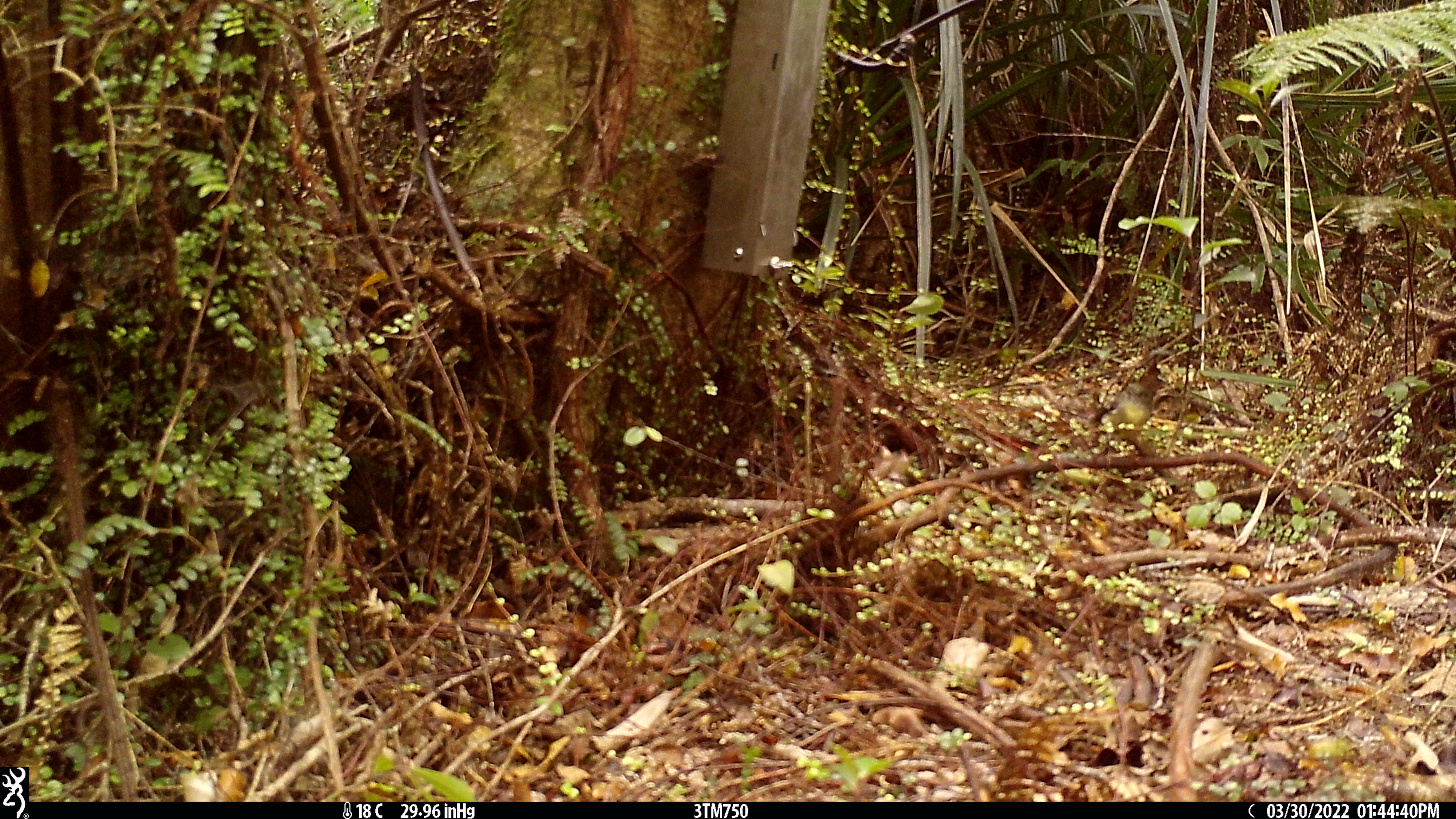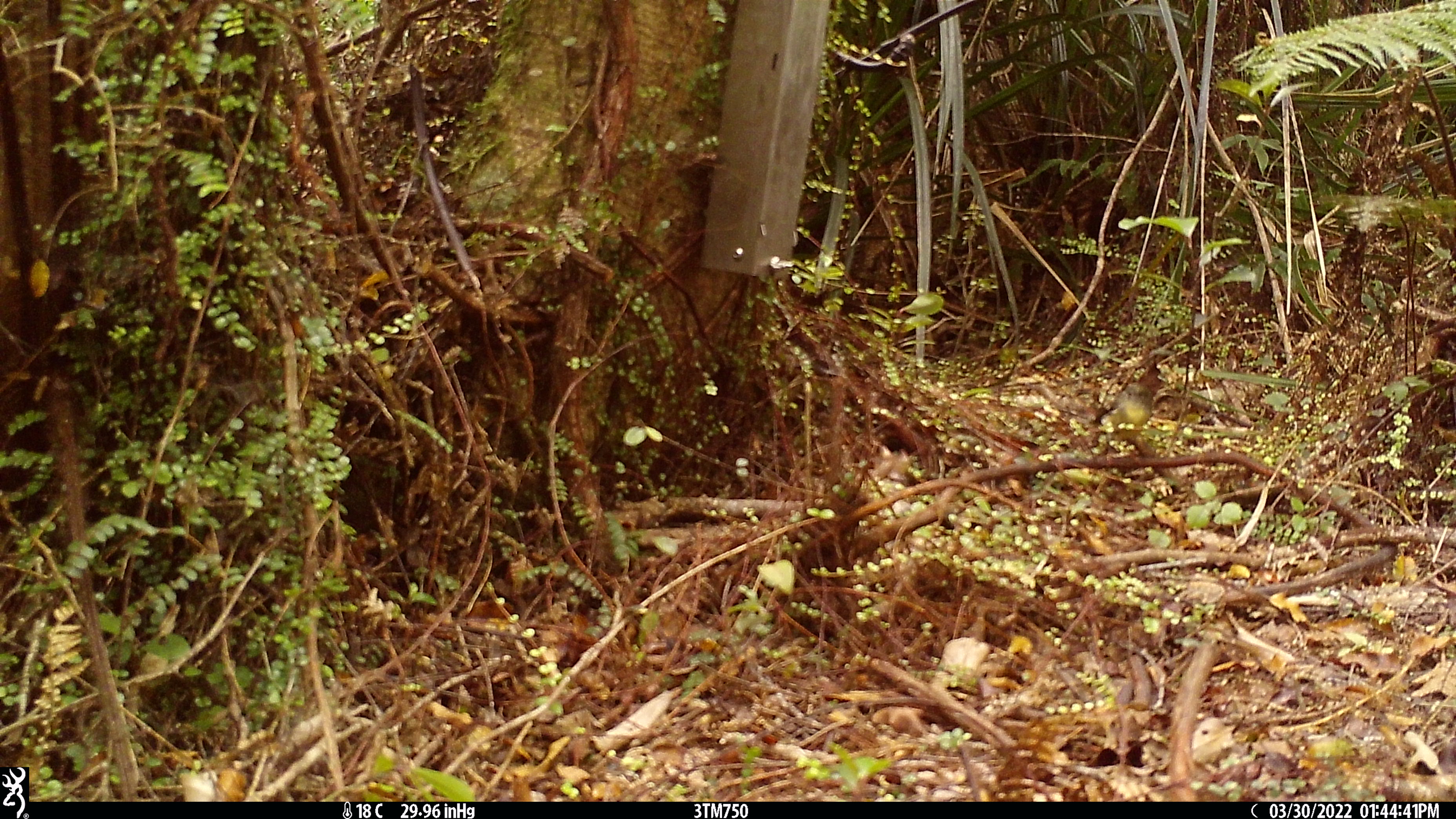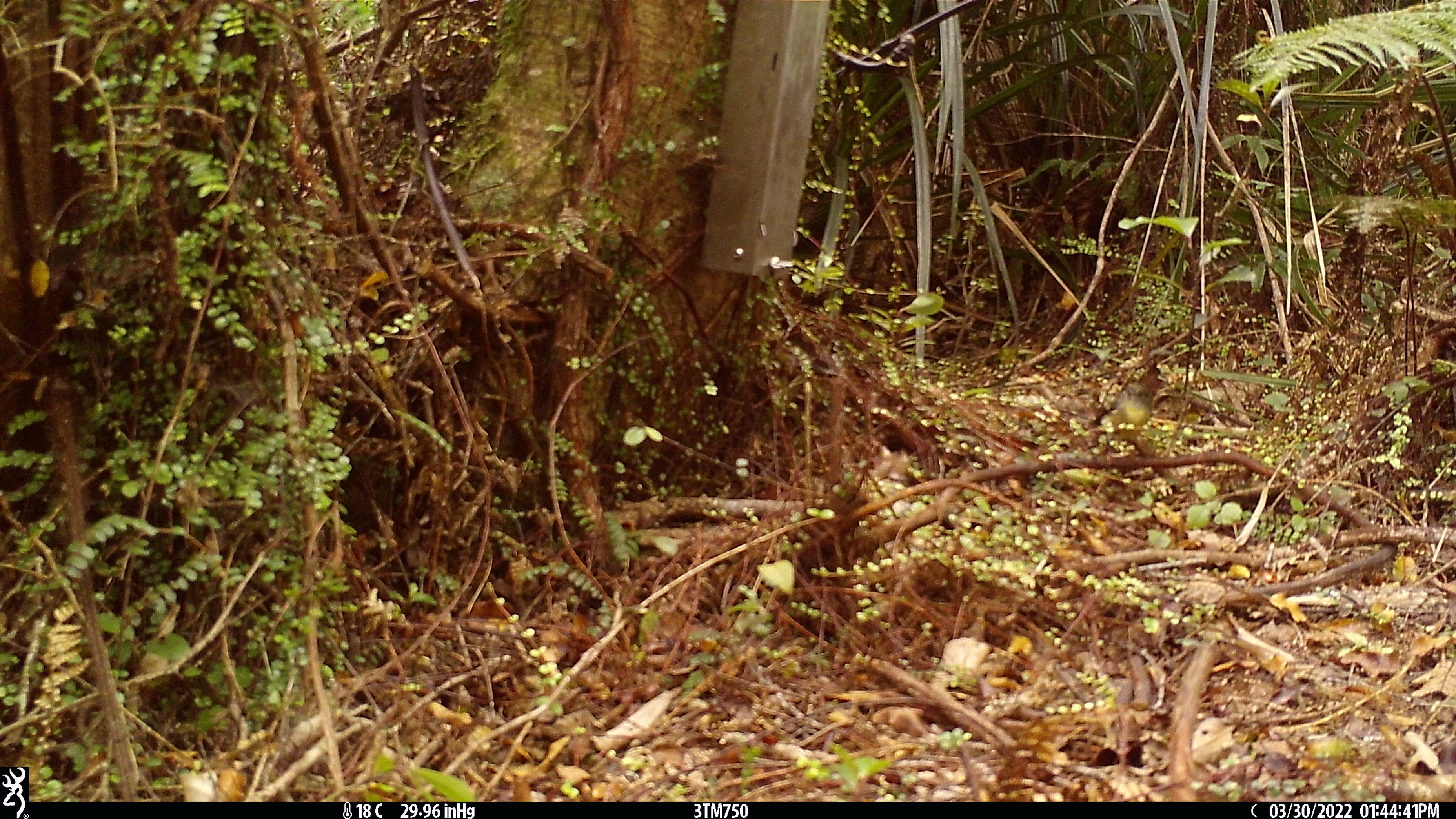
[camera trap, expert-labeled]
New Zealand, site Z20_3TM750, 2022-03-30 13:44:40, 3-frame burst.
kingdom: Animalia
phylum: Chordata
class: Aves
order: Passeriformes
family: Petroicidae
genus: Petroica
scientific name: Petroica macrocephala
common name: tomtit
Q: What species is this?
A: Tomtit (Petroica macrocephala).